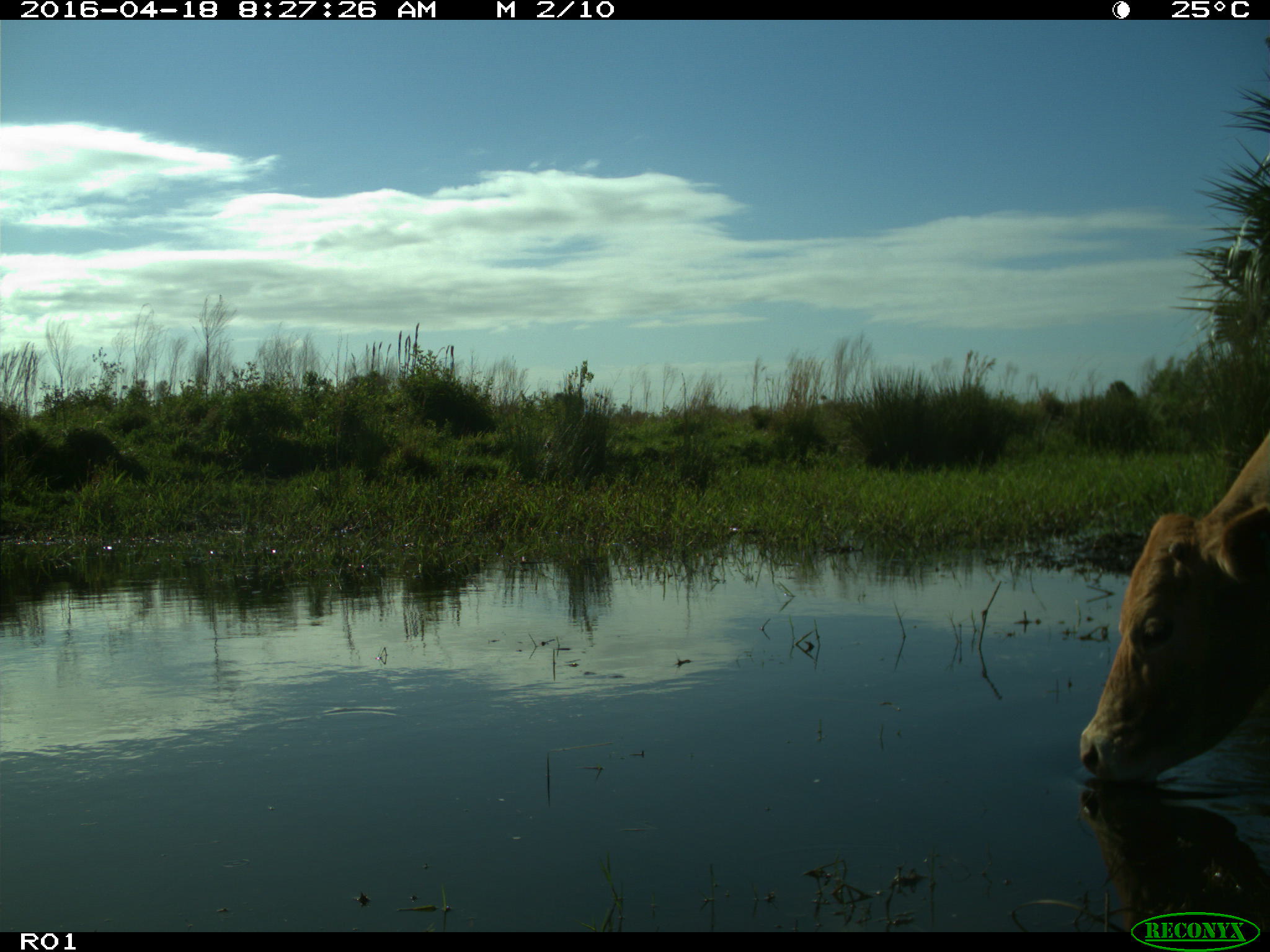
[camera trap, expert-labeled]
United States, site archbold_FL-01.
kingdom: Animalia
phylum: Chordata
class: Mammalia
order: Artiodactyla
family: Bovidae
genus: Bos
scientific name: Bos taurus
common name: domestic cow